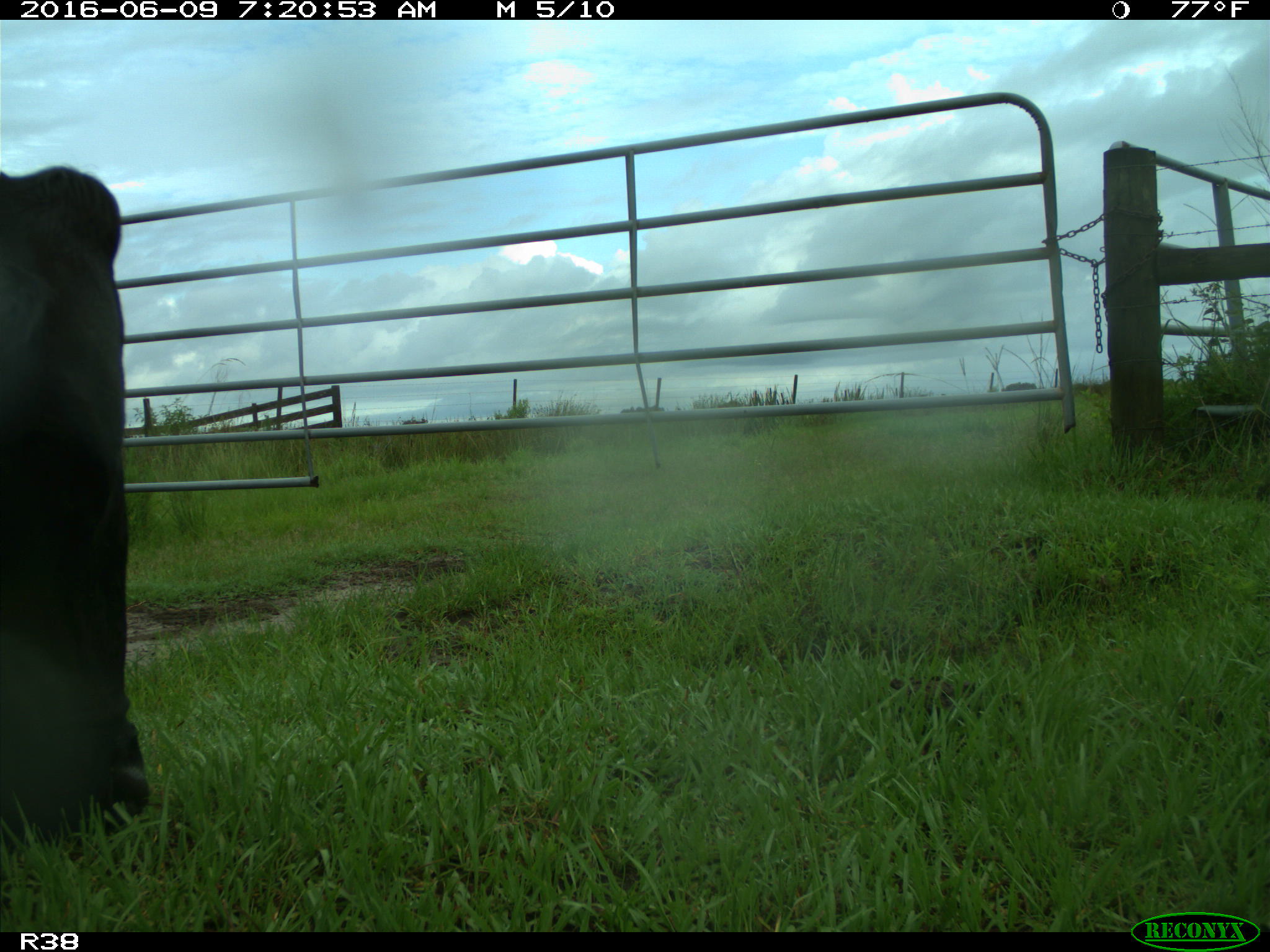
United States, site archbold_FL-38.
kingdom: Animalia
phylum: Chordata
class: Mammalia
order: Artiodactyla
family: Bovidae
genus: Bos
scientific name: Bos taurus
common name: domestic cow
Bos taurus (domestic cow).